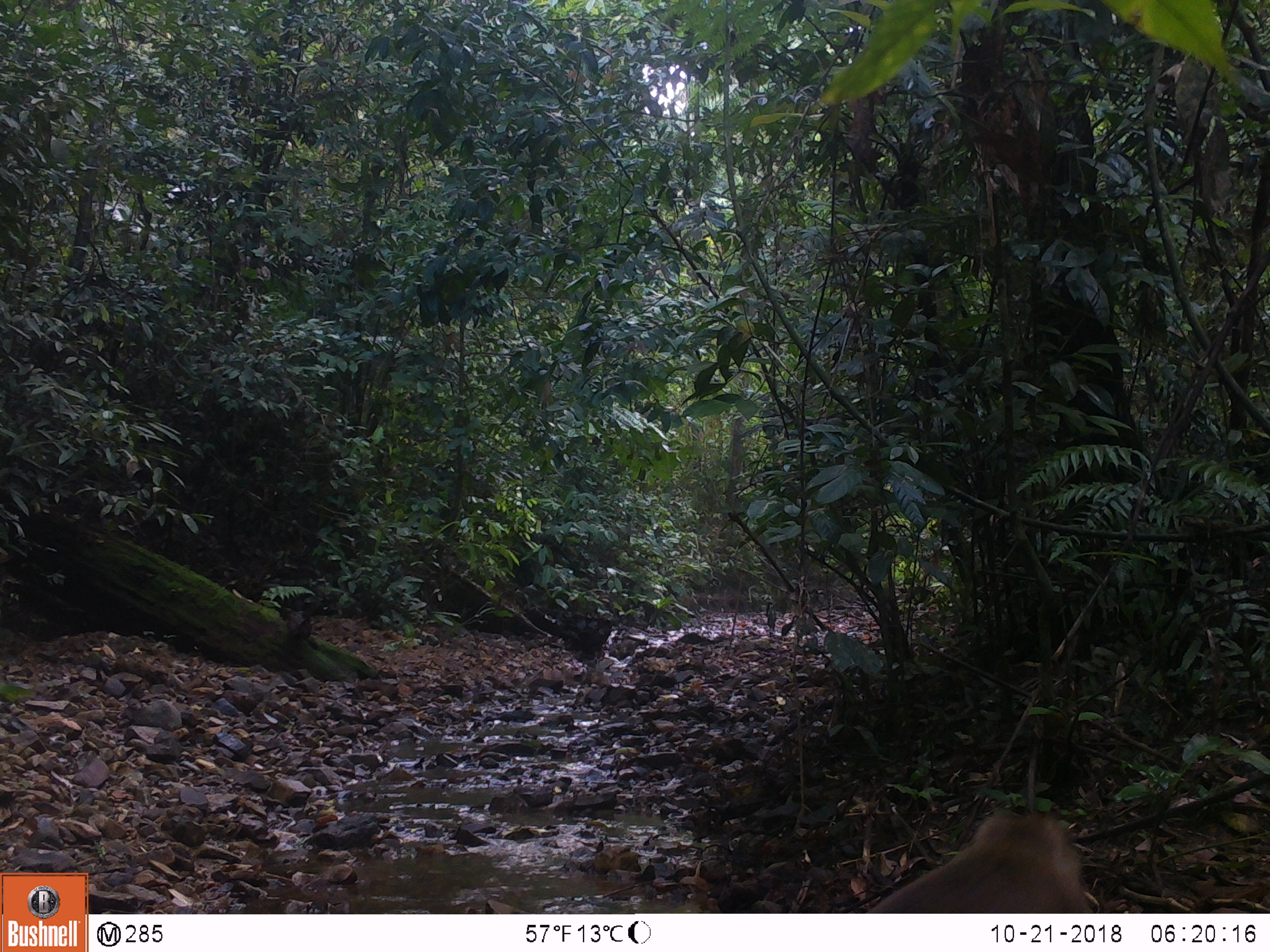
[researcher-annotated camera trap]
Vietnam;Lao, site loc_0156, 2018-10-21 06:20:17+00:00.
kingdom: Animalia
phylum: Chordata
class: Mammalia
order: Primates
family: Cercopithecidae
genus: Macaca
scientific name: Macaca nemestrina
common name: pig-tailed macaque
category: pig tailed macaque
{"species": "pig tailed macaque (pig-tailed macaque) (Macaca nemestrina)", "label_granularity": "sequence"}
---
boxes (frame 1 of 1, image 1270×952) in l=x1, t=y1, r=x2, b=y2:
pig tailed macaque: l=864, t=811, r=1093, b=913